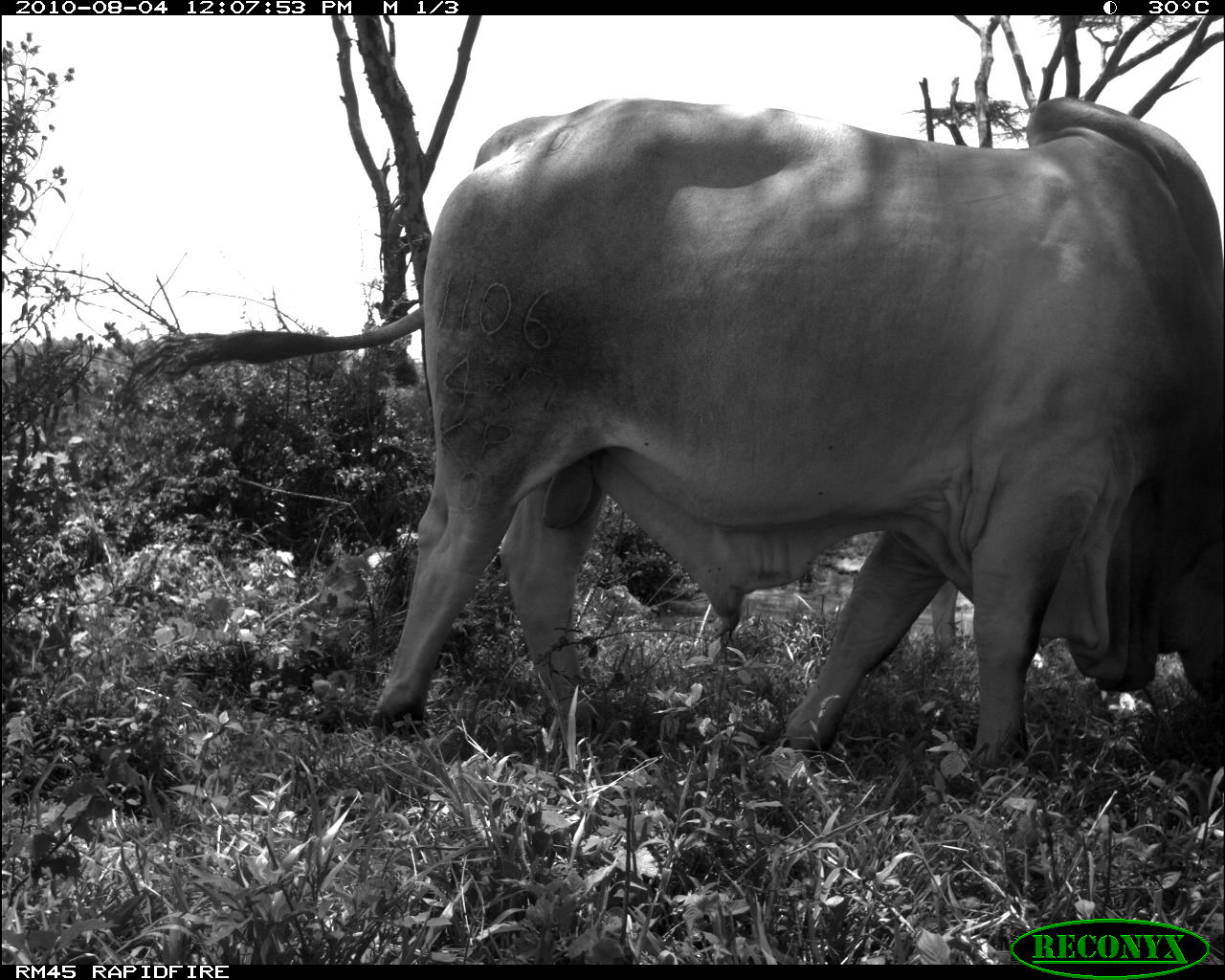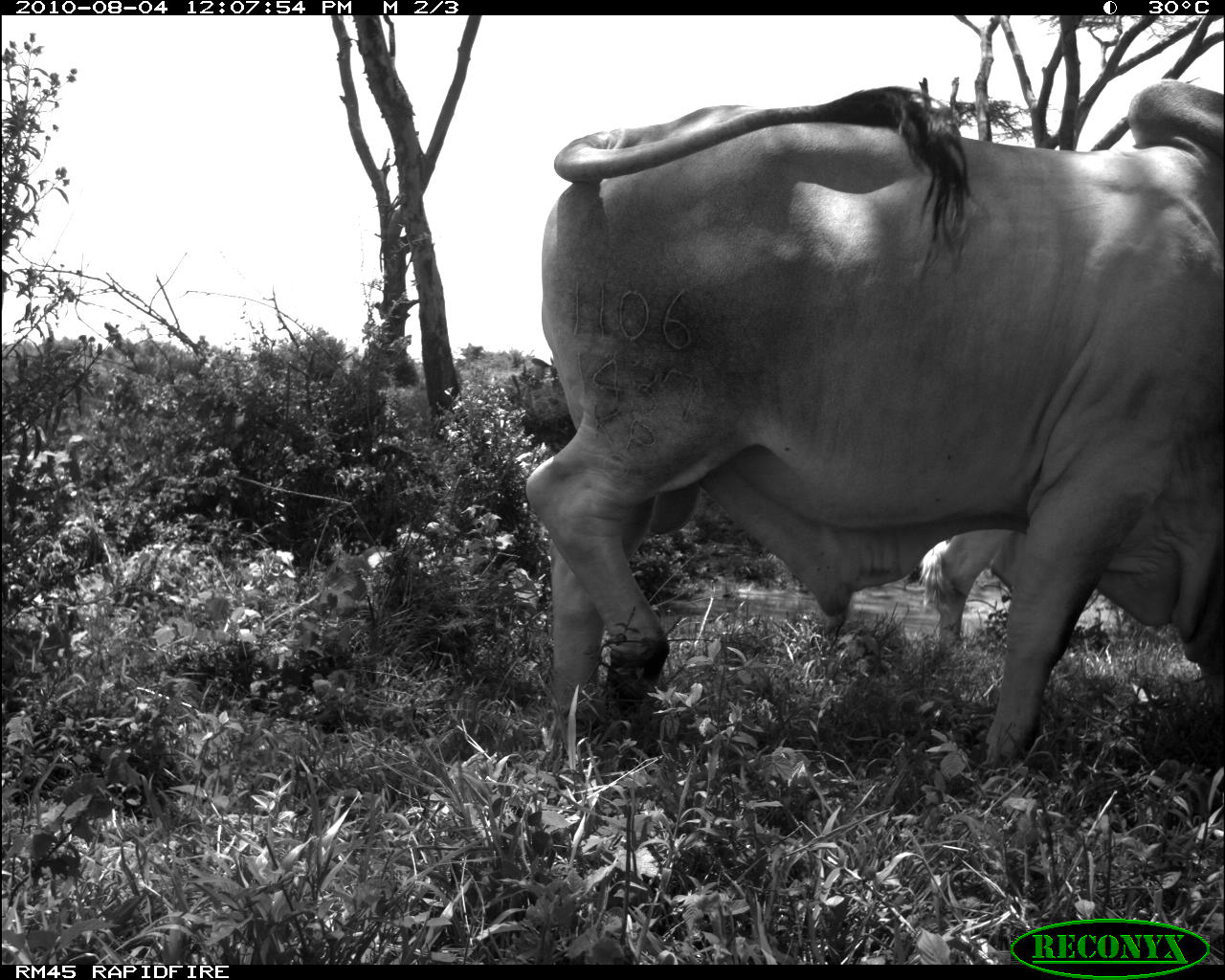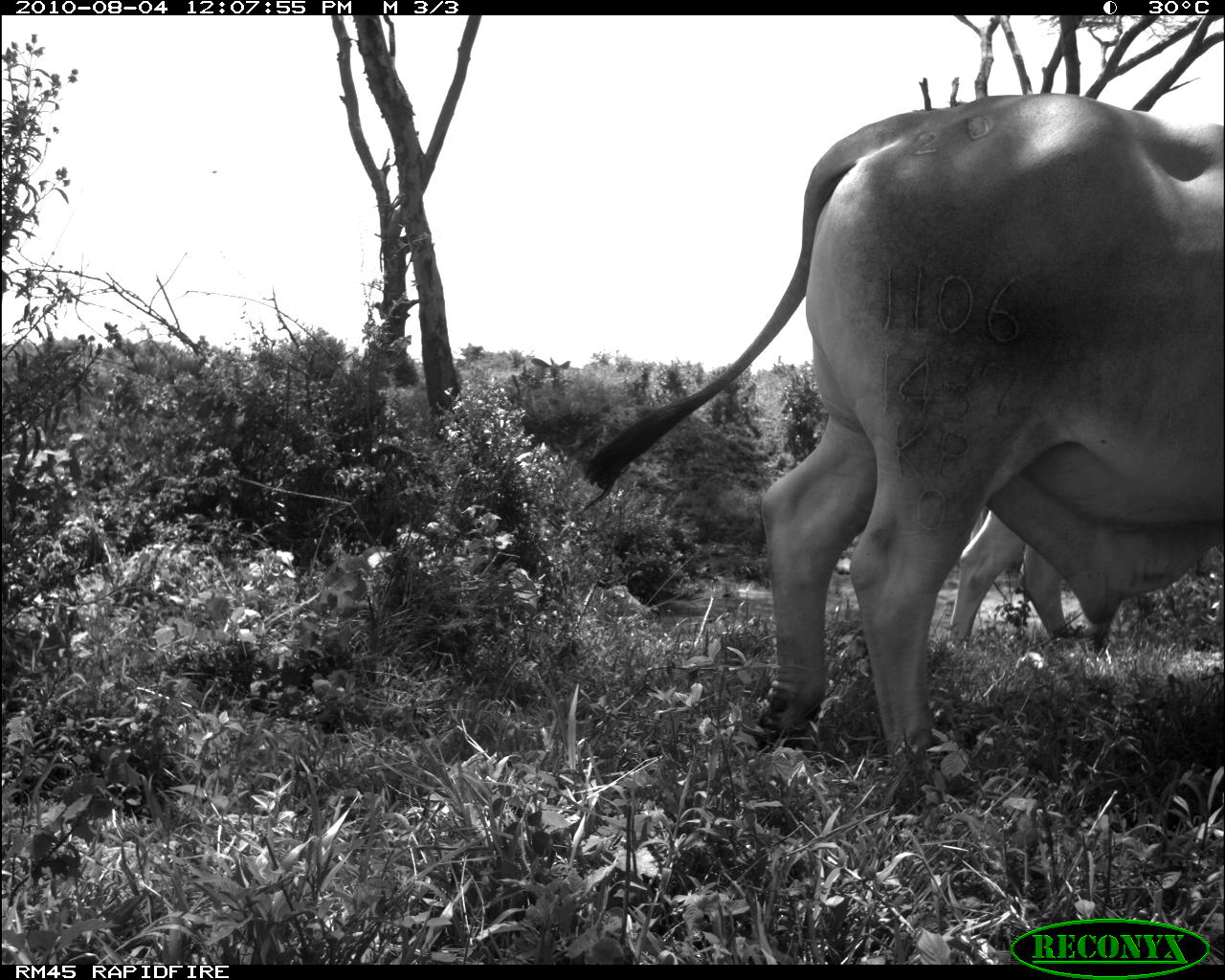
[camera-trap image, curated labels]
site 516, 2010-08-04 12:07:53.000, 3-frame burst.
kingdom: Animalia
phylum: Chordata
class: Mammalia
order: Artiodactyla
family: Bovidae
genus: Bos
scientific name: Bos taurus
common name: domestic cattle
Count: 1.